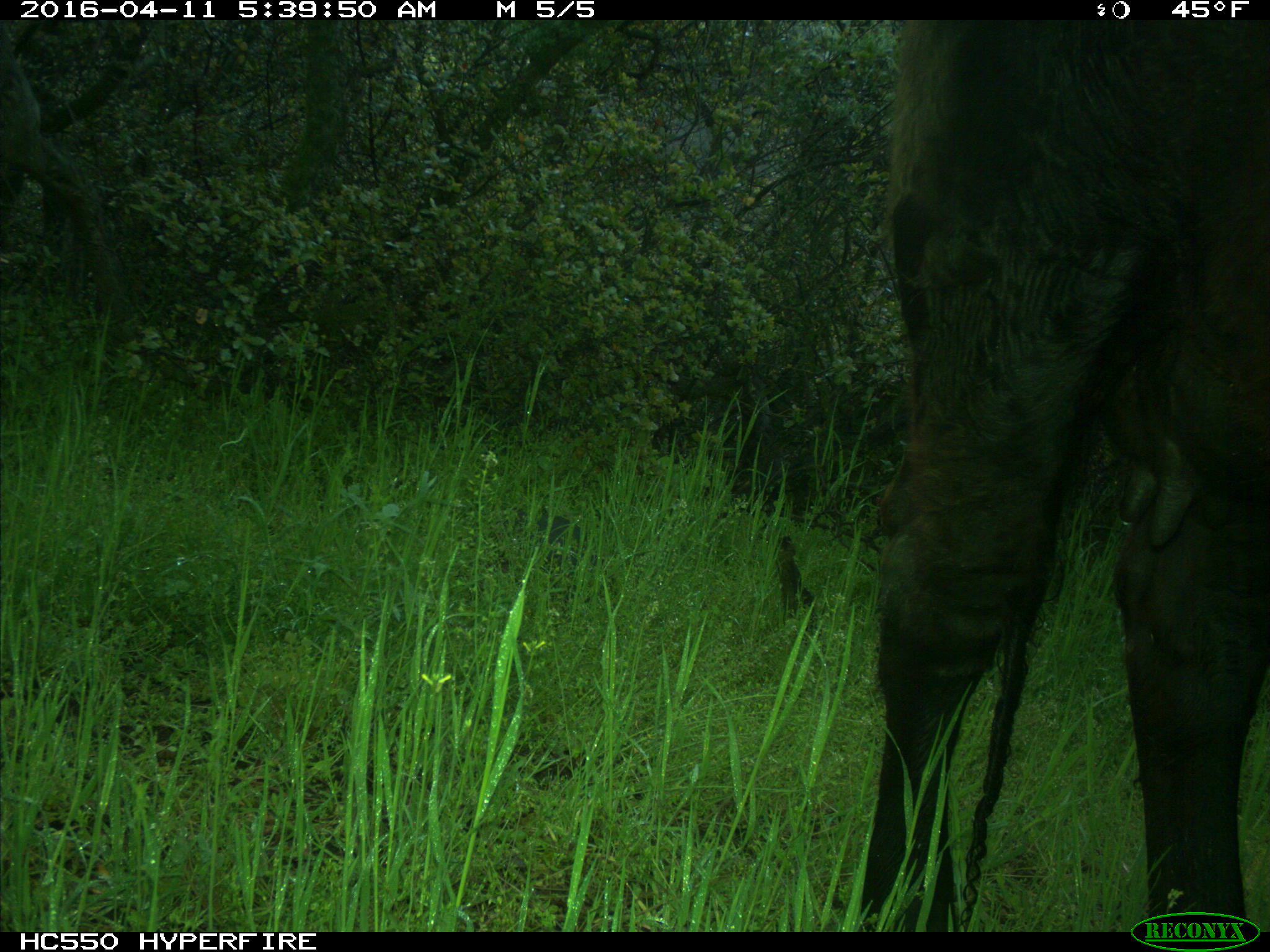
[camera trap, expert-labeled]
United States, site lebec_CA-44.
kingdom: Animalia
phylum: Chordata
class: Mammalia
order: Artiodactyla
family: Bovidae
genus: Bos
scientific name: Bos taurus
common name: domestic cow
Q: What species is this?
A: Bos taurus (domestic cow).